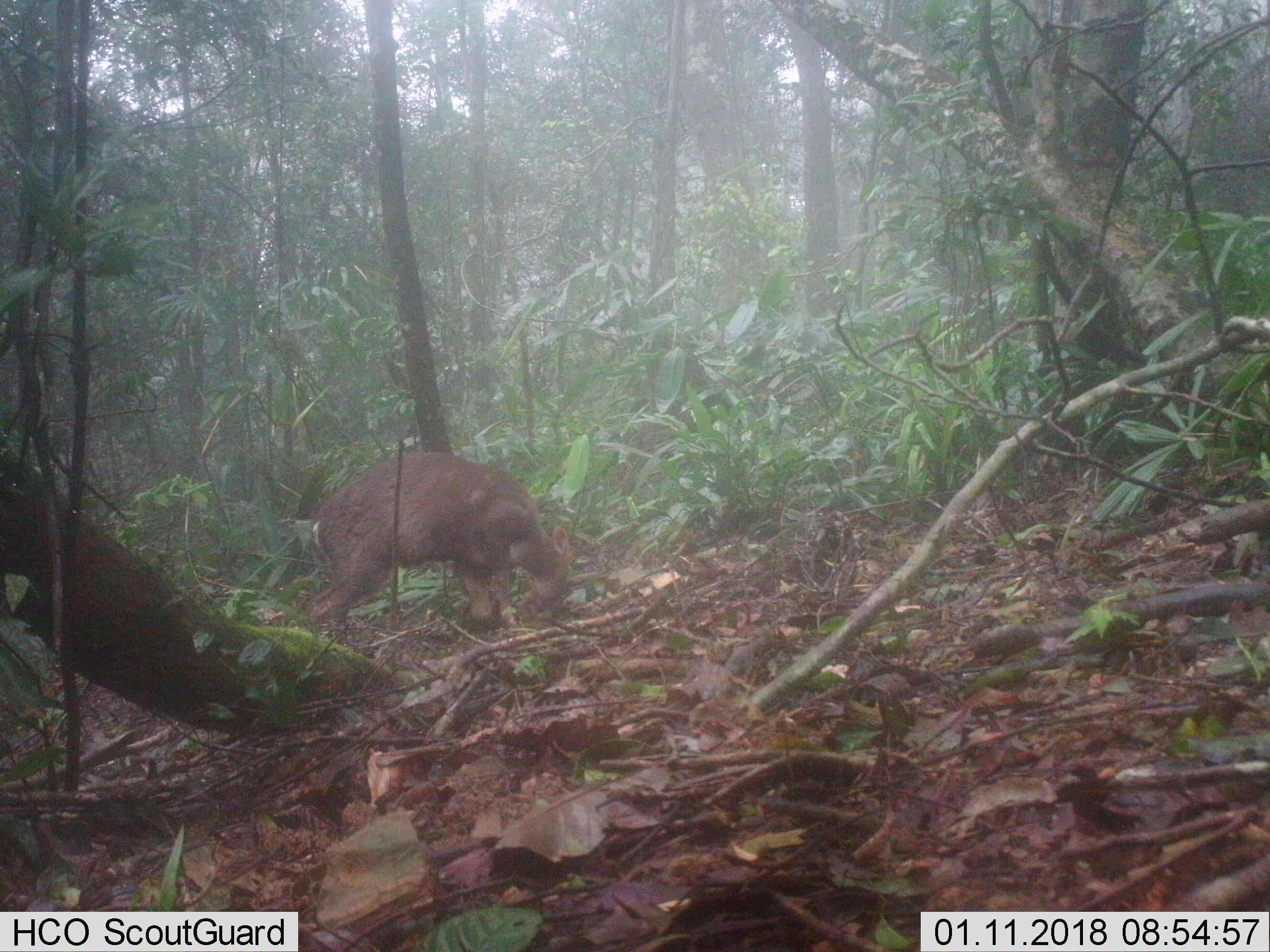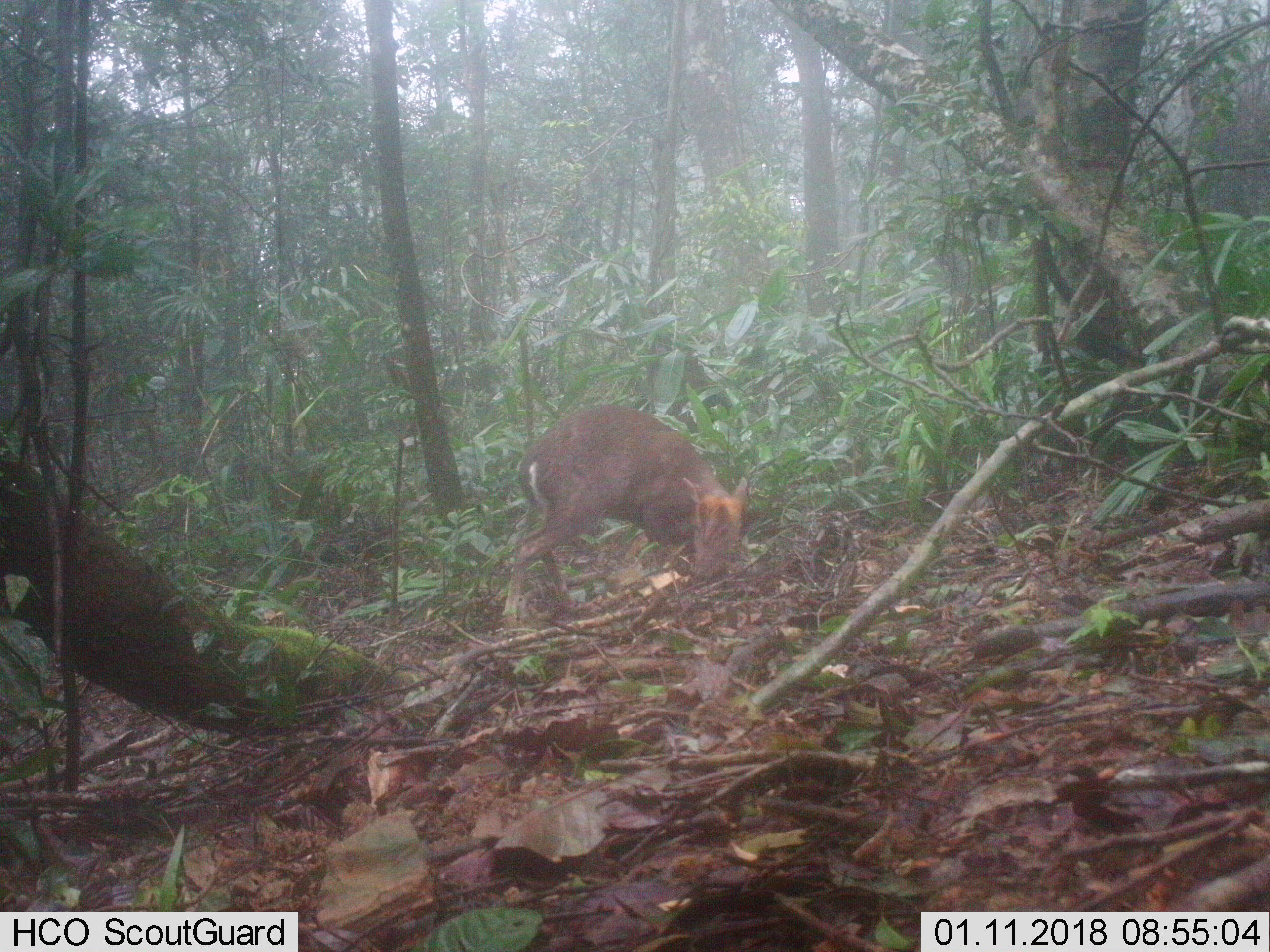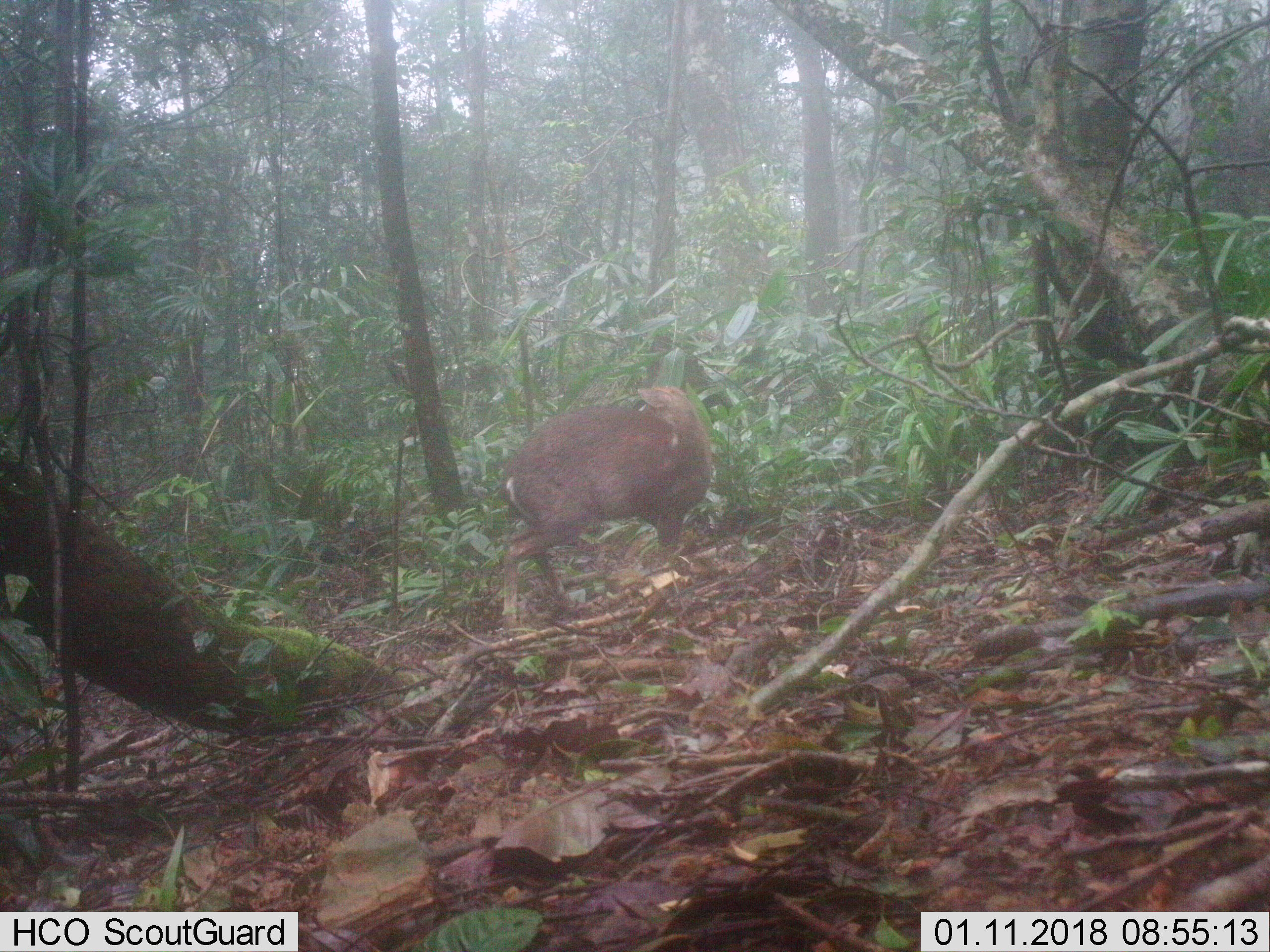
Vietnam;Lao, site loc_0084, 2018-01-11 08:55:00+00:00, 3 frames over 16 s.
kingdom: Animalia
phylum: Chordata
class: Mammalia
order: Artiodactyla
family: Cervidae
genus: Muntiacus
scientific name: Muntiacus rooseveltorum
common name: roosevelt's muntjac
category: roosevelts muntjac group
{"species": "roosevelts muntjac group (roosevelt's muntjac) (Muntiacus rooseveltorum)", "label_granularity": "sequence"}